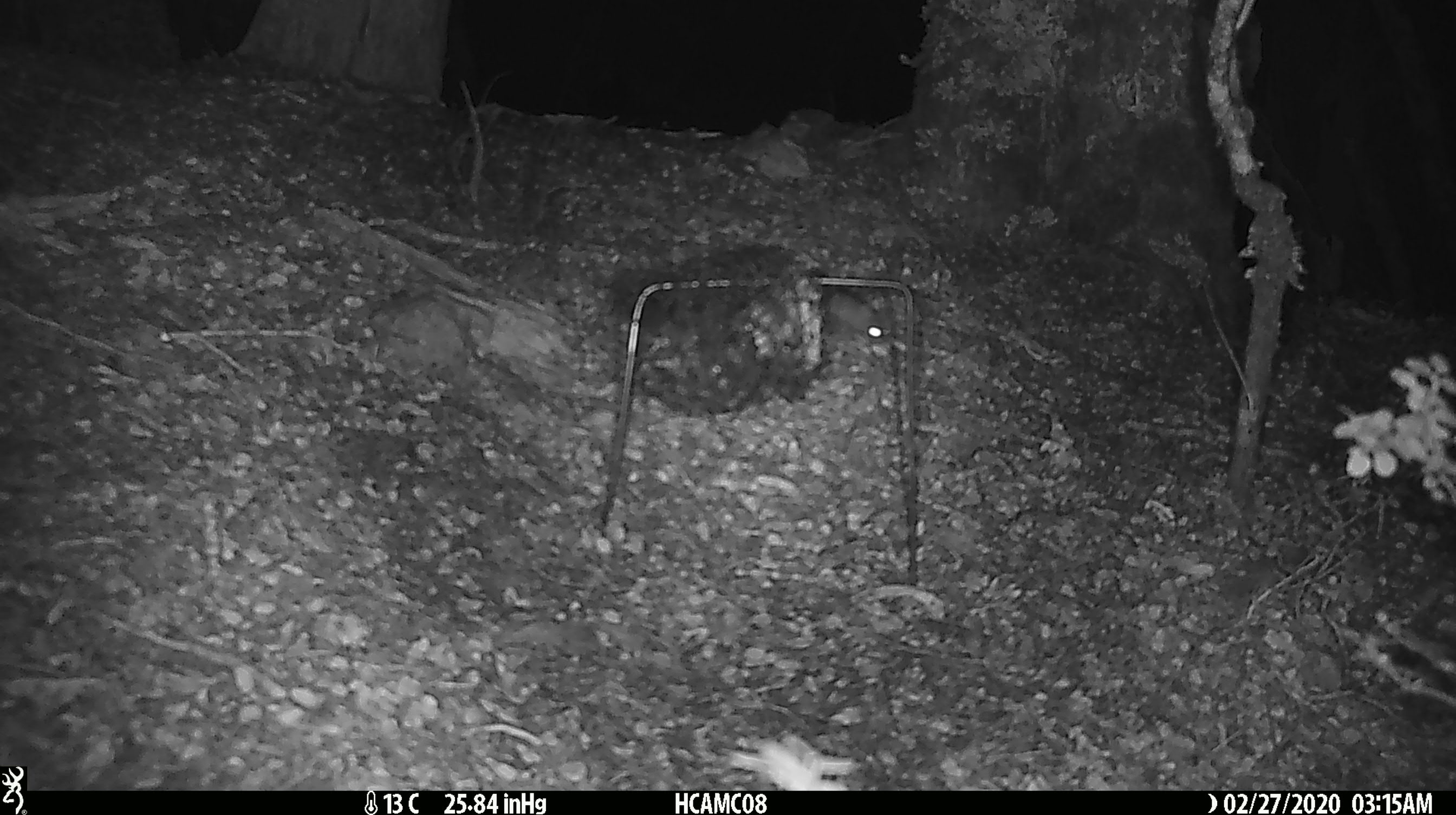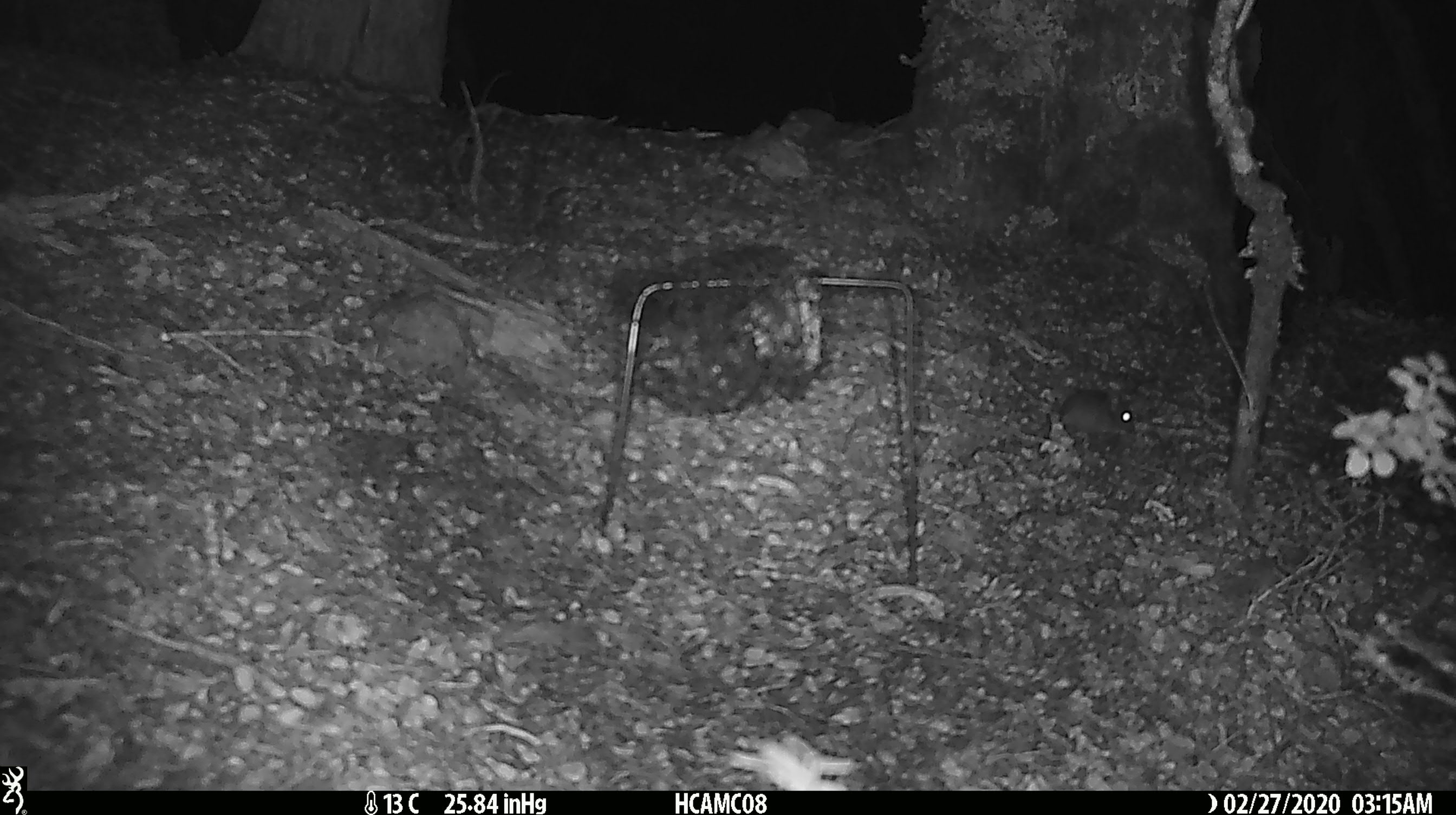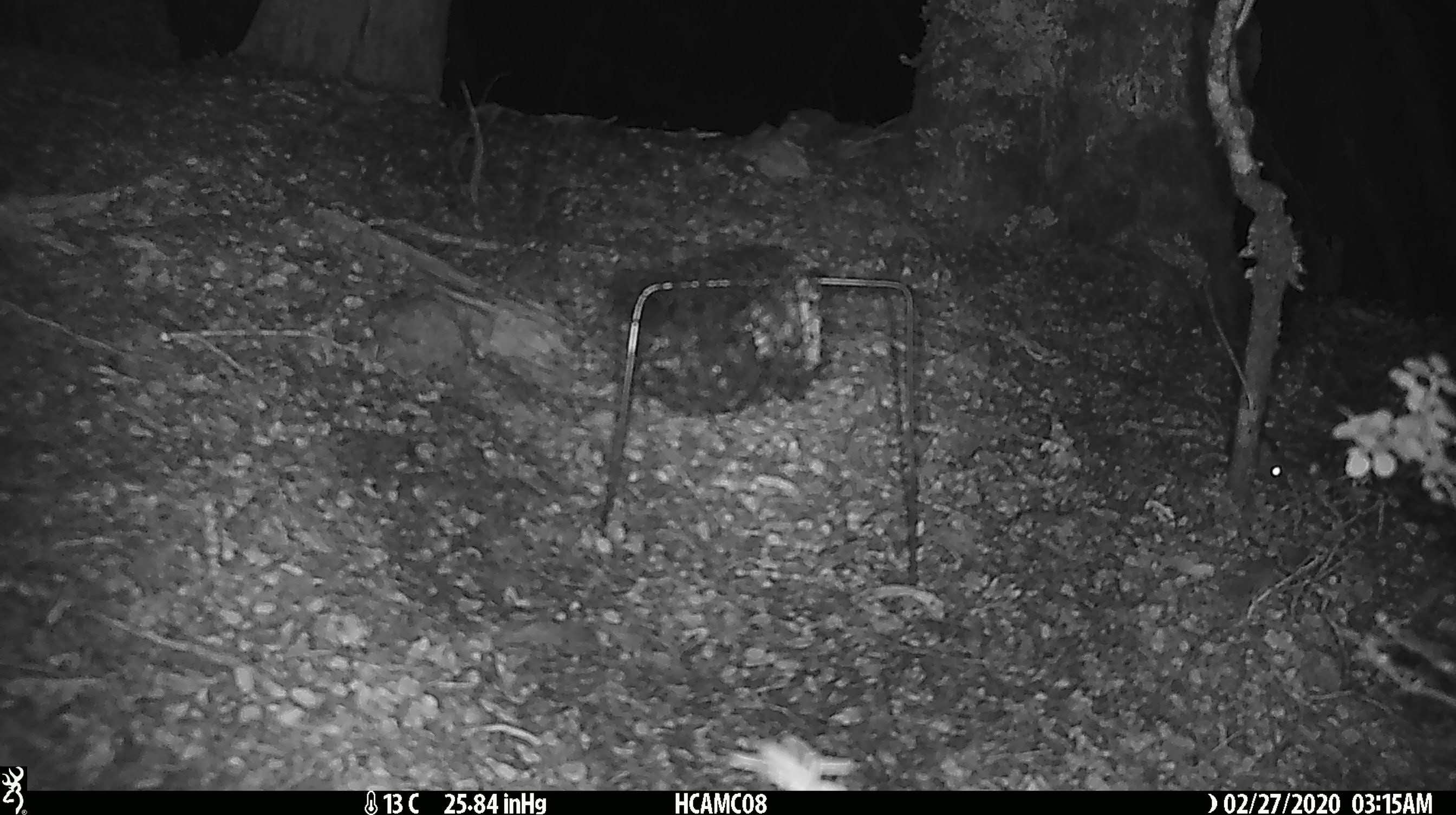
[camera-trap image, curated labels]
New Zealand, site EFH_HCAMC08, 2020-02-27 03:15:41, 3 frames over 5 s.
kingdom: Animalia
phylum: Chordata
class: Mammalia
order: Rodentia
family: Muridae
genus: Mus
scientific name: Mus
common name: mouse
Mouse (Mus).